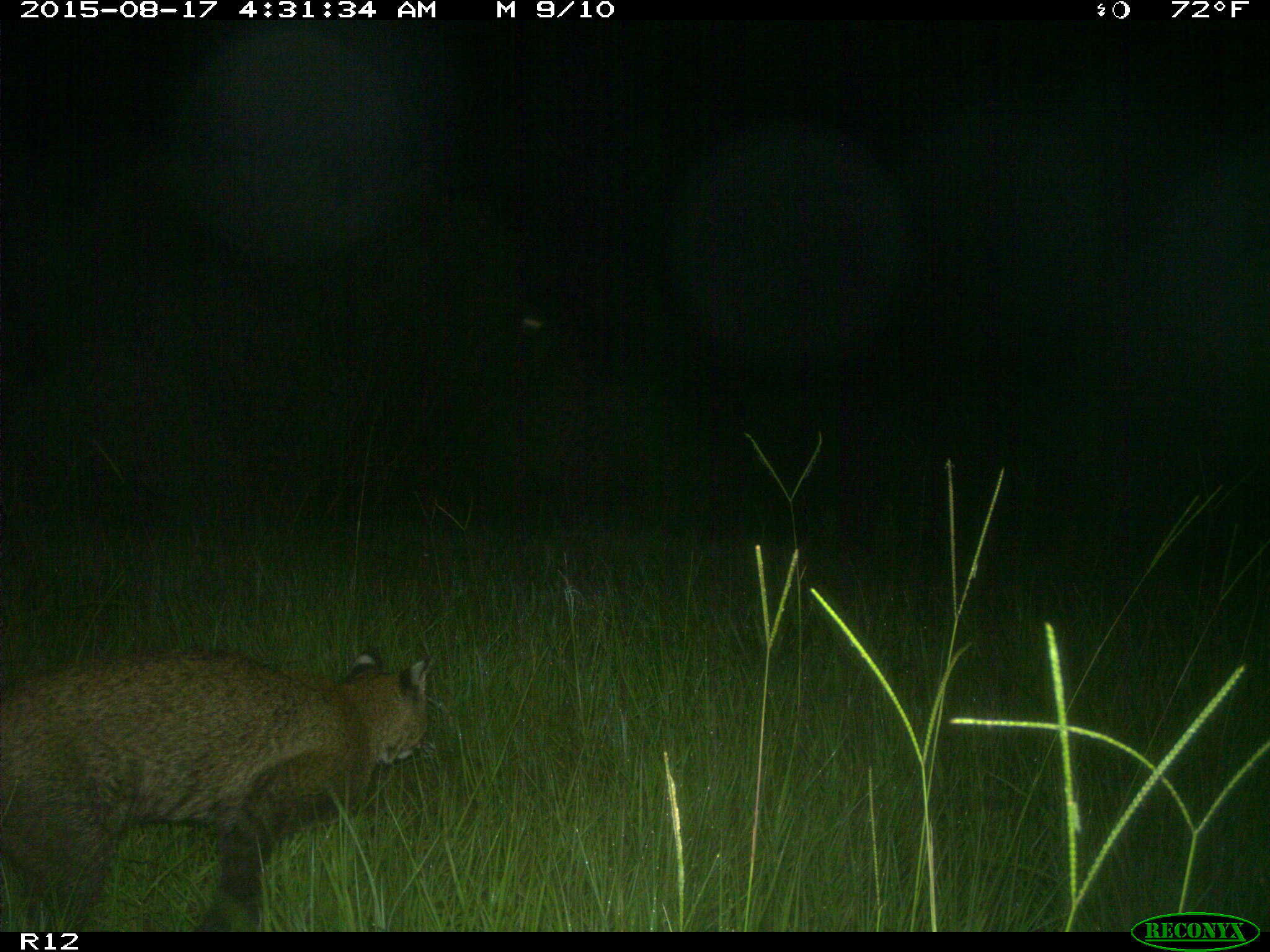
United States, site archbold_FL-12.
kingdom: Animalia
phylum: Chordata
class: Mammalia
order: Carnivora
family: Felidae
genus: Lynx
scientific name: Lynx rufus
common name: bobcat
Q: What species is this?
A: Lynx rufus (bobcat).